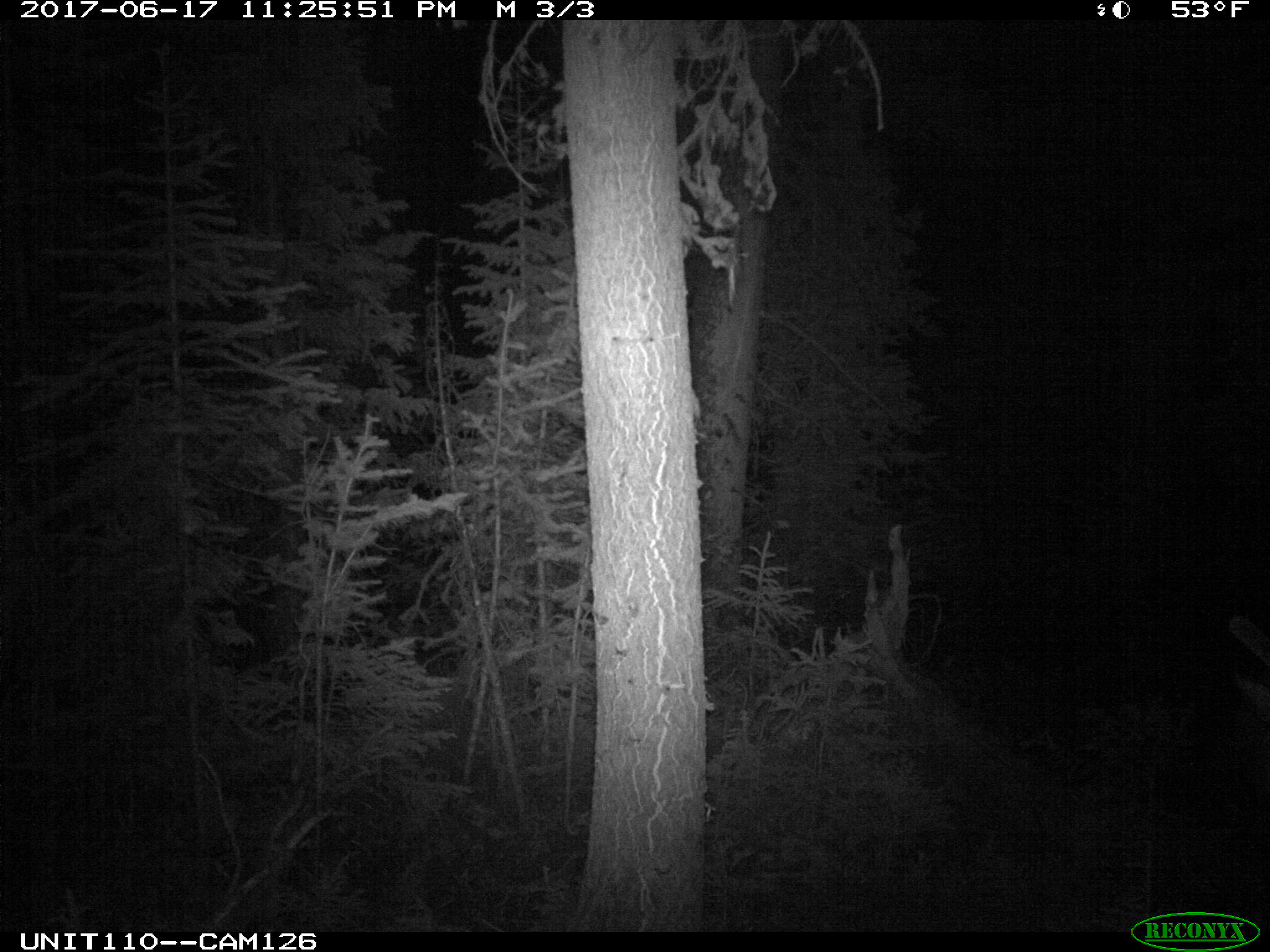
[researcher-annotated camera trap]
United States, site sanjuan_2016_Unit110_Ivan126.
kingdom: Animalia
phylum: Chordata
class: Mammalia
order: Artiodactyla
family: Cervidae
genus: Cervus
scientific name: Cervus elaphus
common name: red deer